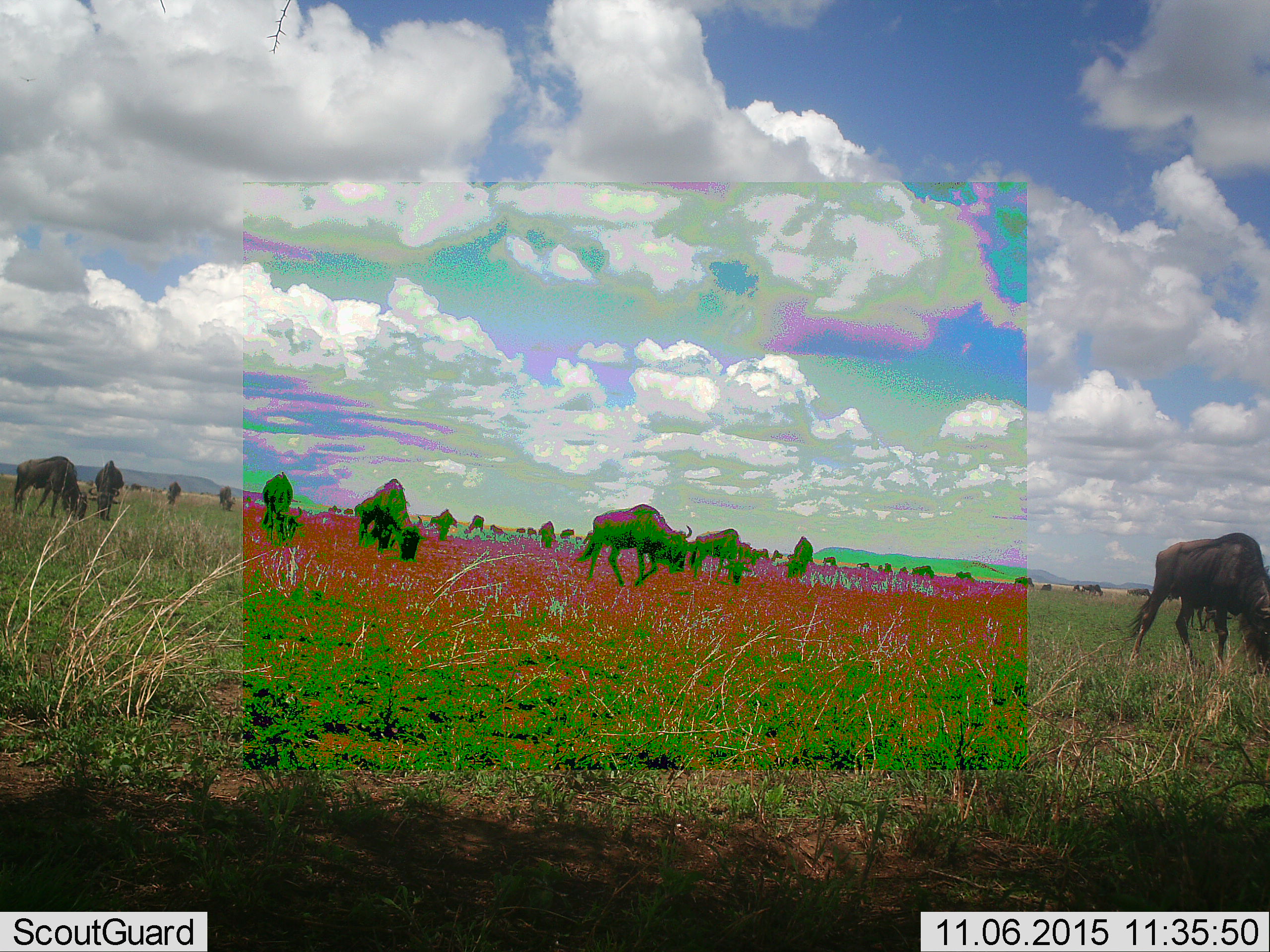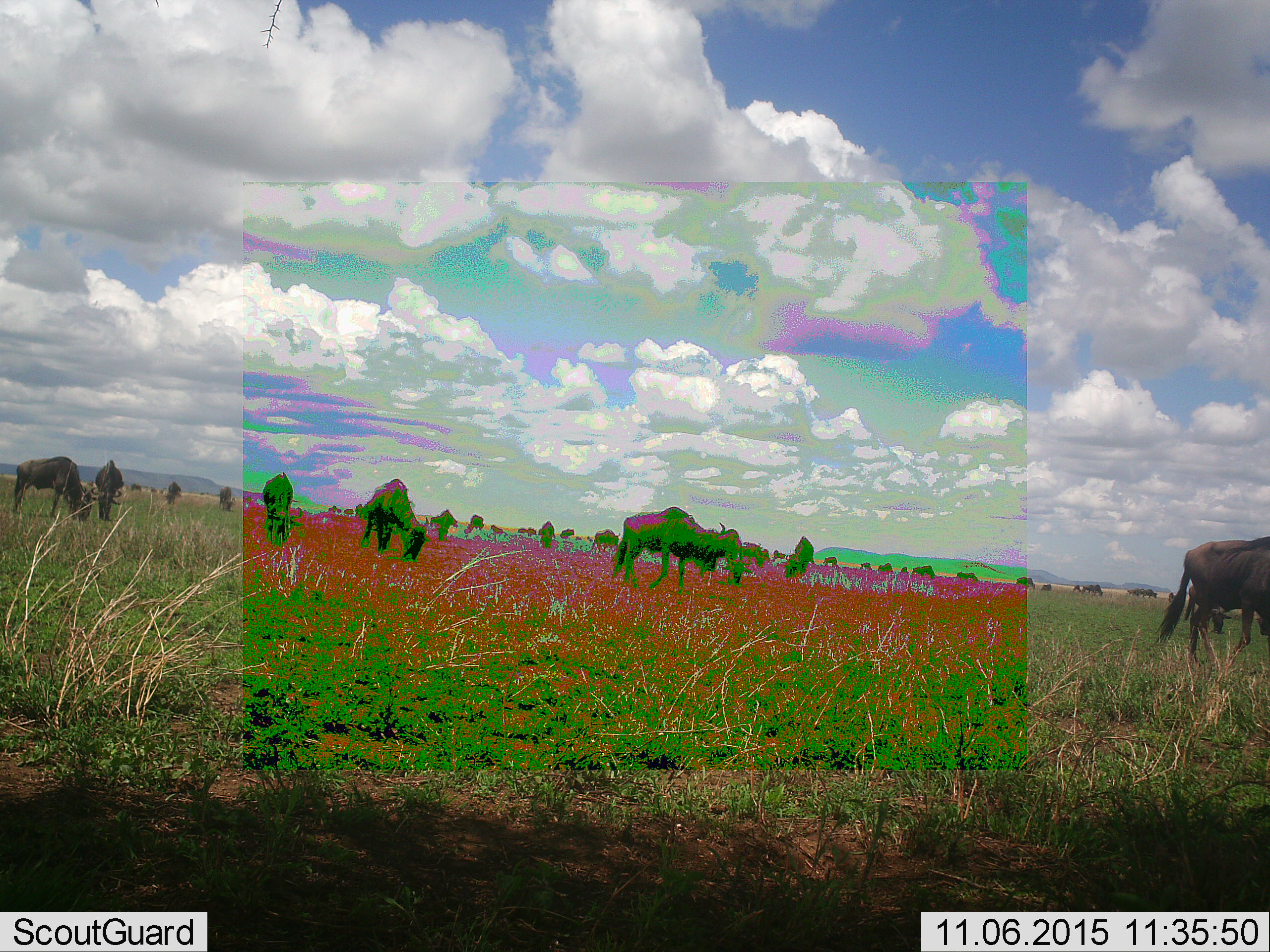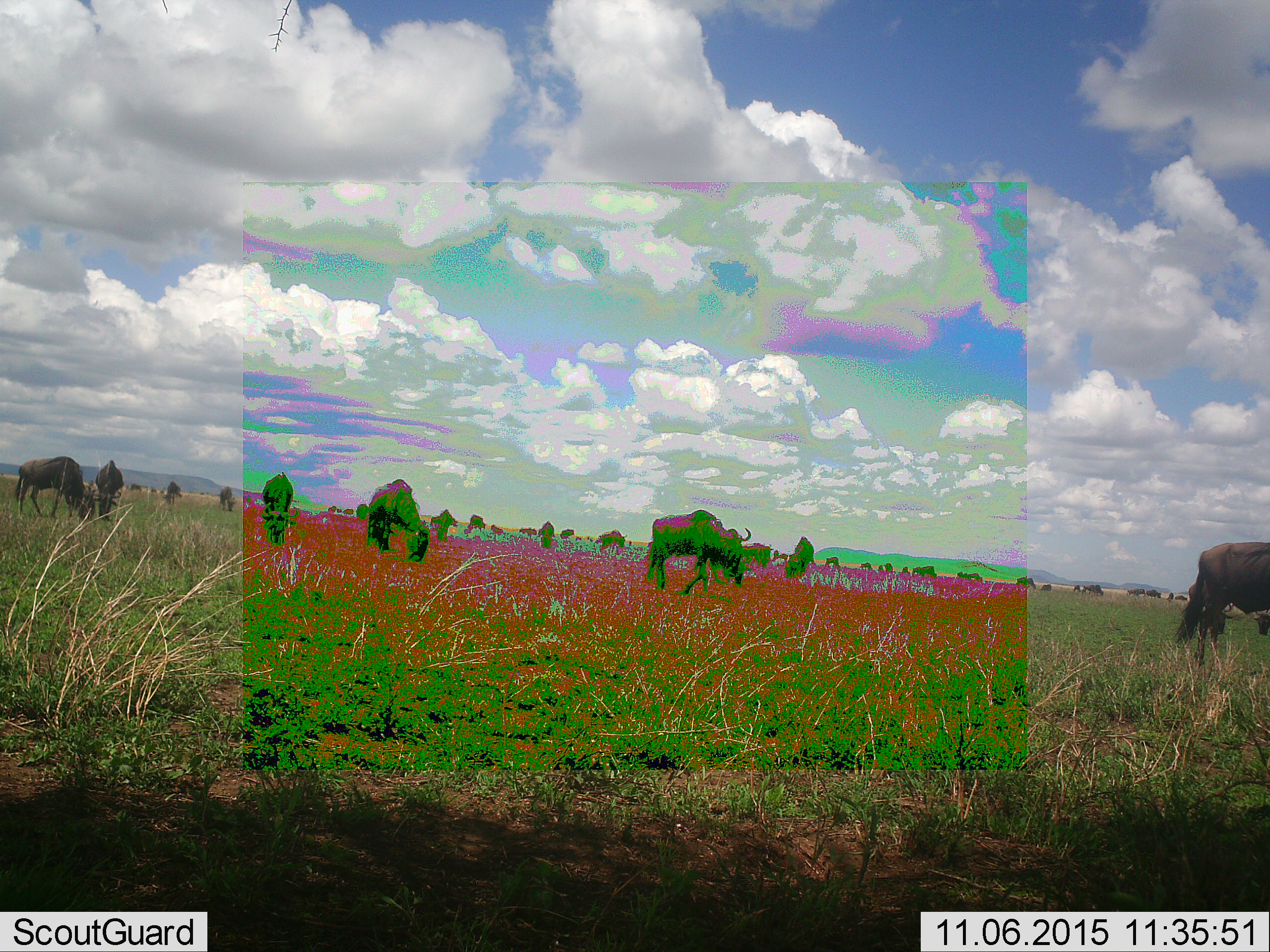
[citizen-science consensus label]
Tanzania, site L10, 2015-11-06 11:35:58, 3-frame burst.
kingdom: Animalia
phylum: Chordata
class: Mammalia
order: Artiodactyla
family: Bovidae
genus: Connochaetes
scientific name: Connochaetes taurinus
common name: blue wildebeest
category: wildebeest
Wildebeest (blue wildebeest) (Connochaetes taurinus), count 11-50. Behavior (volunteer vote fractions): standing 33%, resting 0%, moving 78%, interacting 0%. Young present (vote fraction): 0%. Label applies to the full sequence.